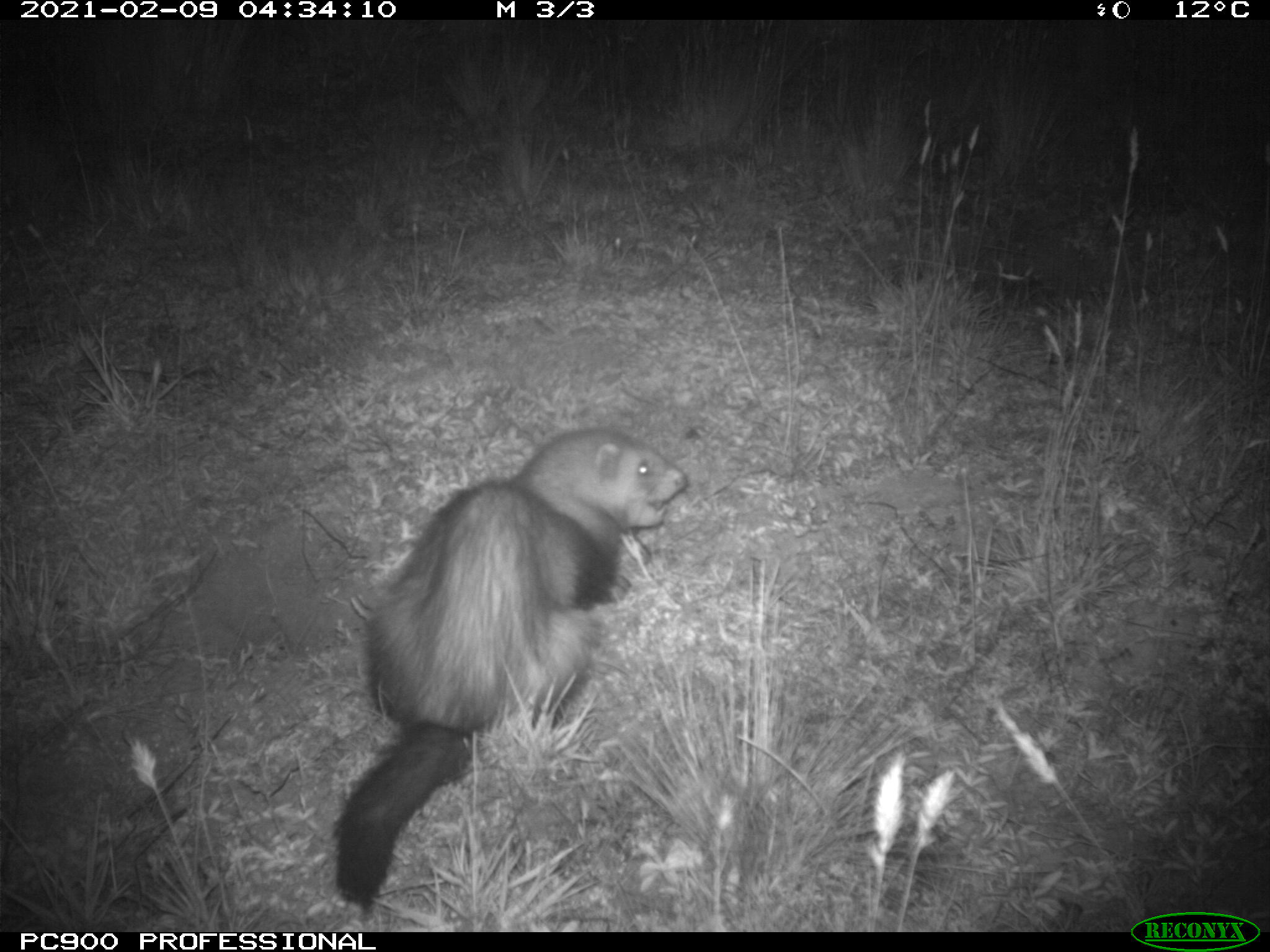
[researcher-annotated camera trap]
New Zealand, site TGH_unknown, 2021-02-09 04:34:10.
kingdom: Animalia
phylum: Chordata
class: Mammalia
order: Carnivora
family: Mustelidae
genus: Mustela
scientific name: Mustela furo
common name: ferret